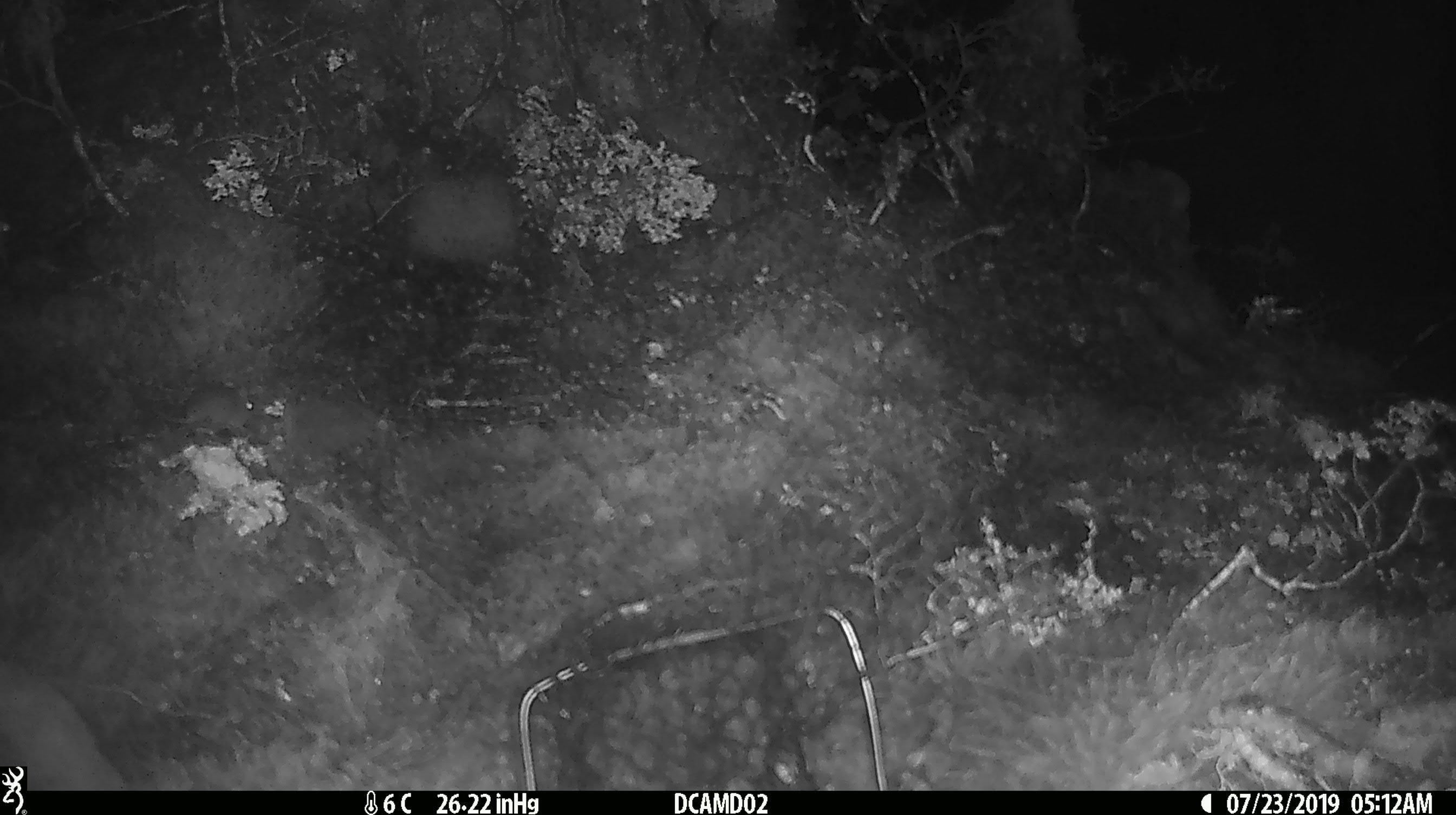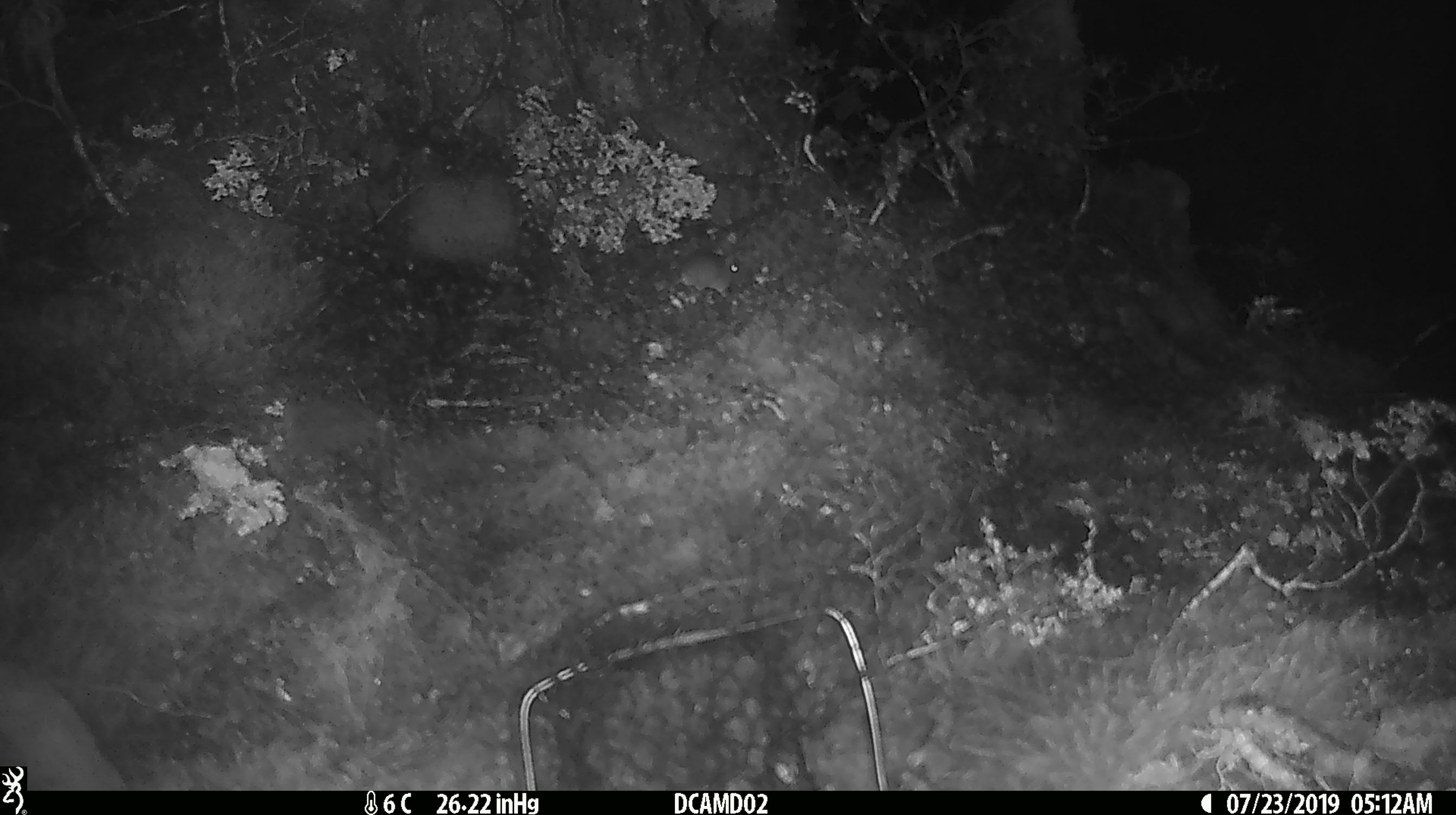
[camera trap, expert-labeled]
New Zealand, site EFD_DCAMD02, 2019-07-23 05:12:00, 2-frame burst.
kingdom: Animalia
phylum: Chordata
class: Mammalia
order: Rodentia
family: Muridae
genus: Mus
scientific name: Mus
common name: mouse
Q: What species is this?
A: Mouse (Mus).